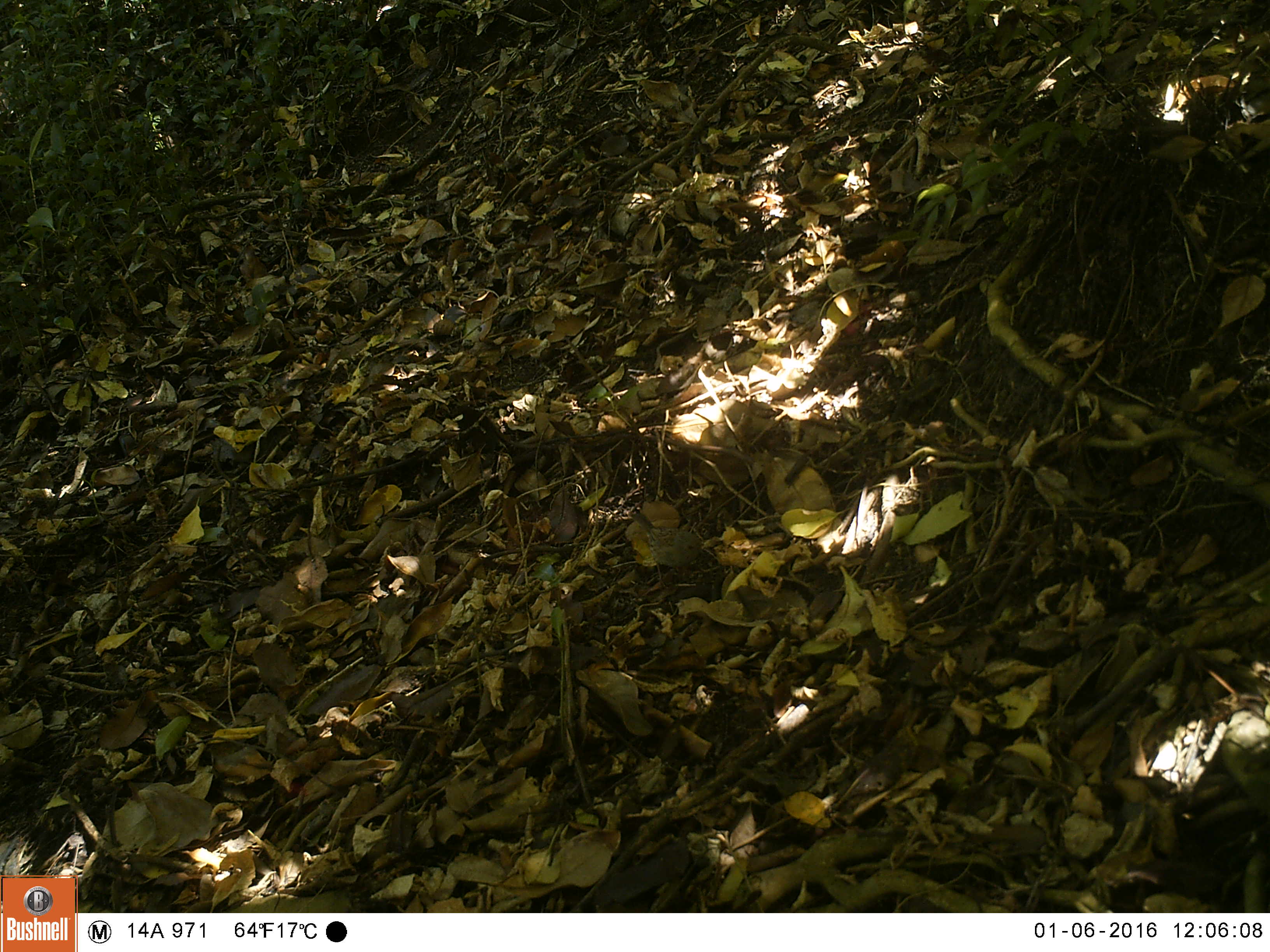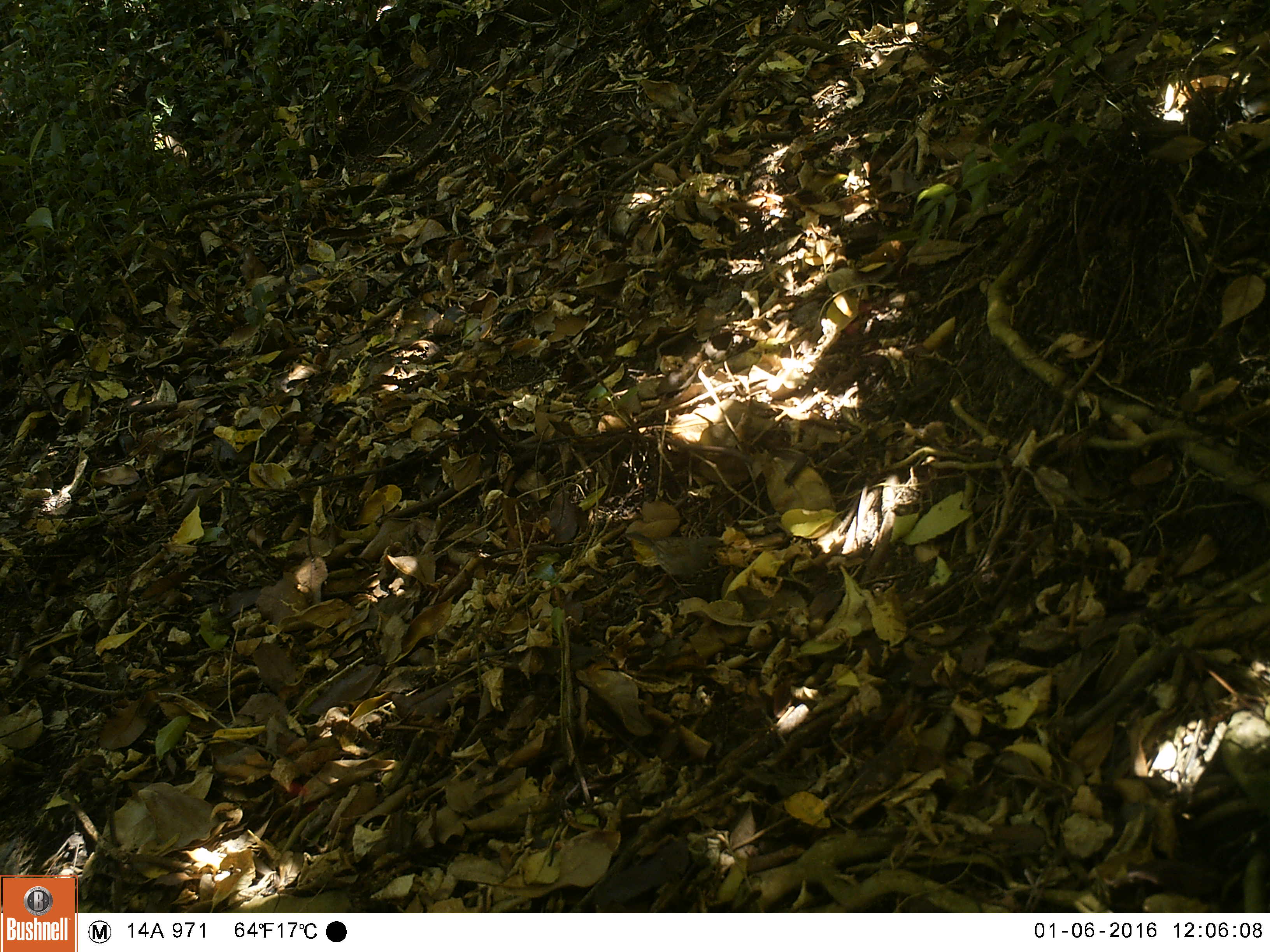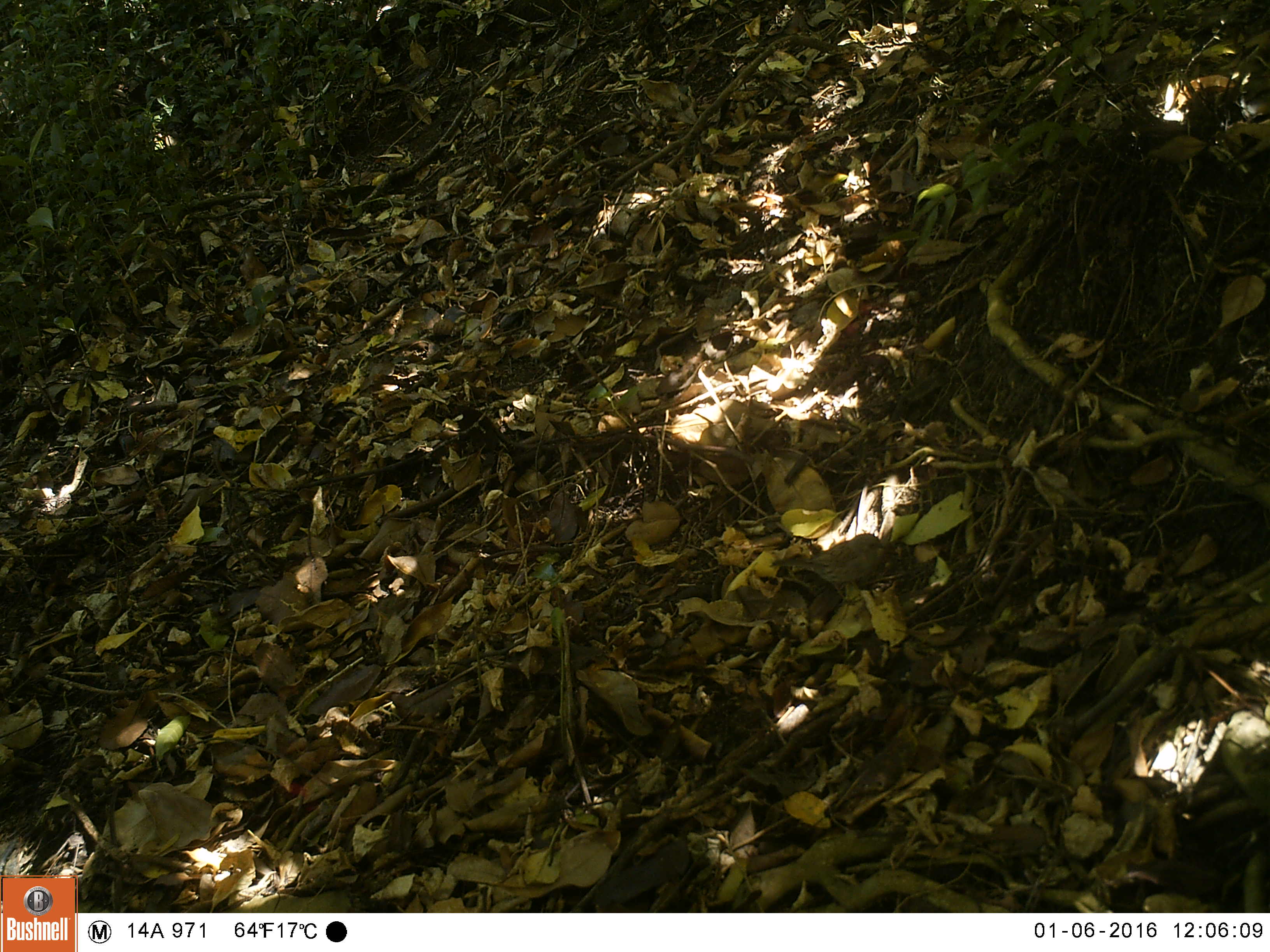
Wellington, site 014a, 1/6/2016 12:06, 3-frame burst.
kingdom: Animalia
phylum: Chordata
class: Aves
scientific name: Aves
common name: bird